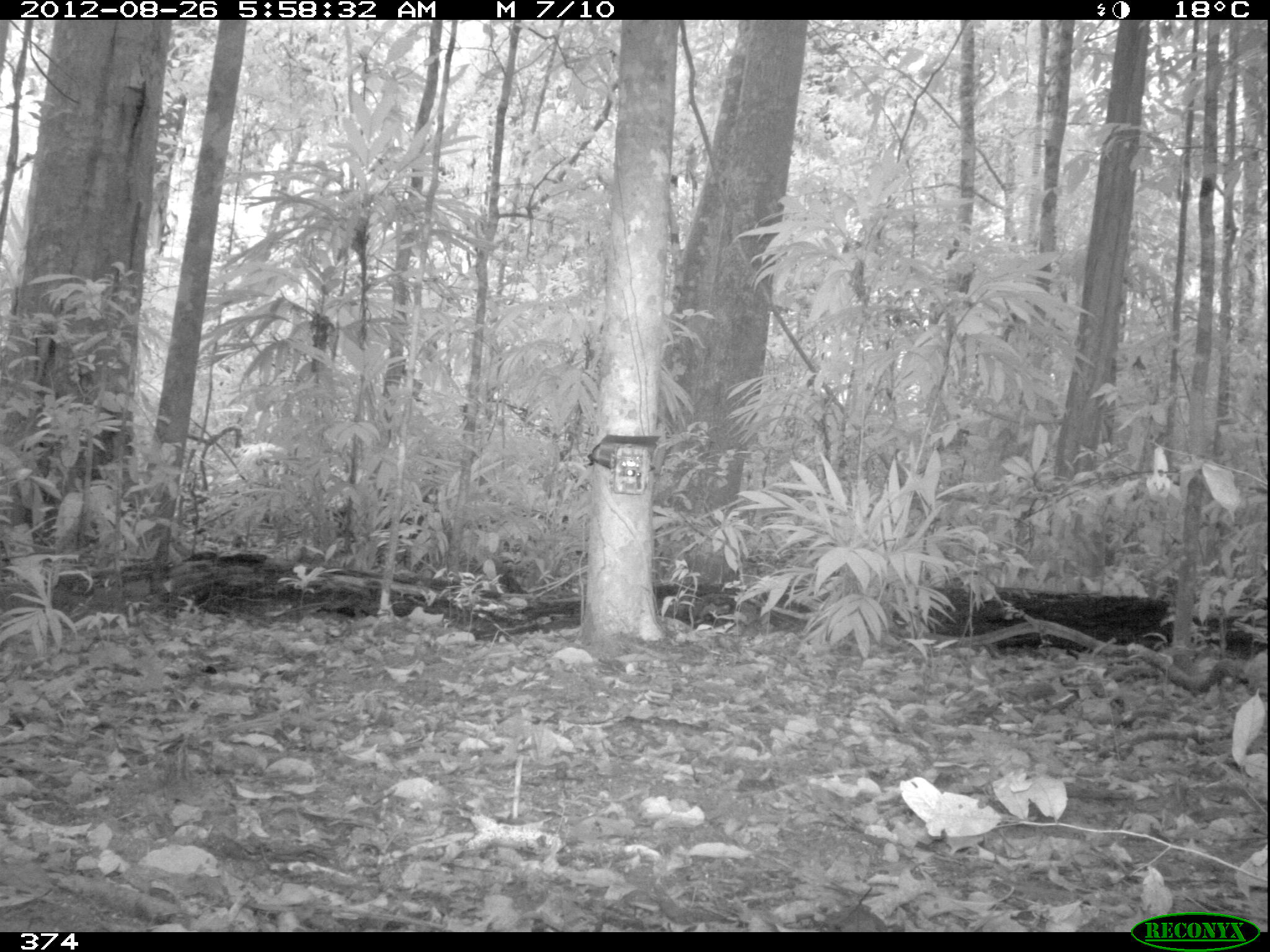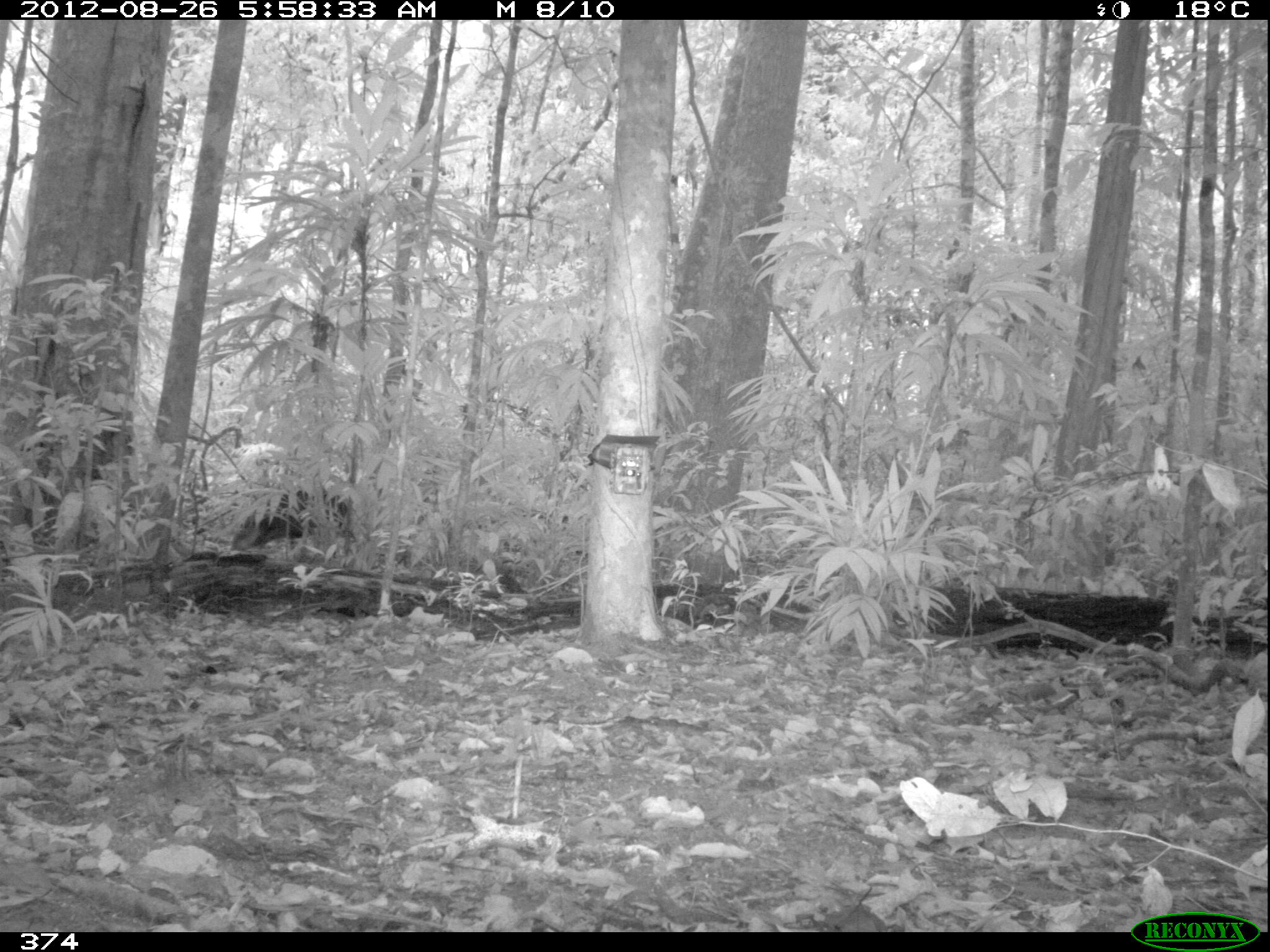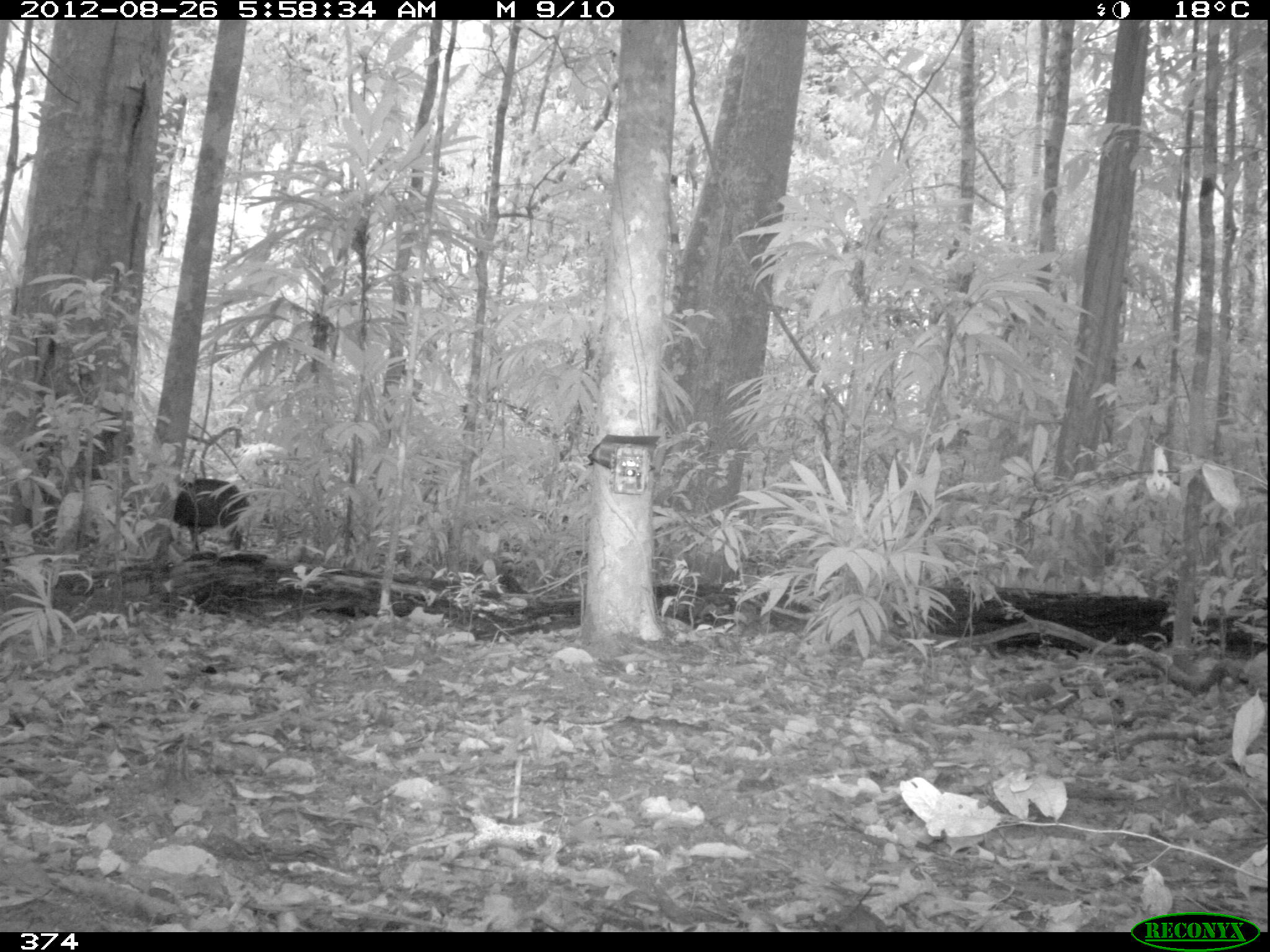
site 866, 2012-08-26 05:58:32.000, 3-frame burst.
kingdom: Animalia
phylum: Chordata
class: Mammalia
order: Artiodactyla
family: Tayassuidae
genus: Tayassu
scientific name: Tayassu pecari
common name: white-lipped peccary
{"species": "Tayassu pecari (white-lipped peccary)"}